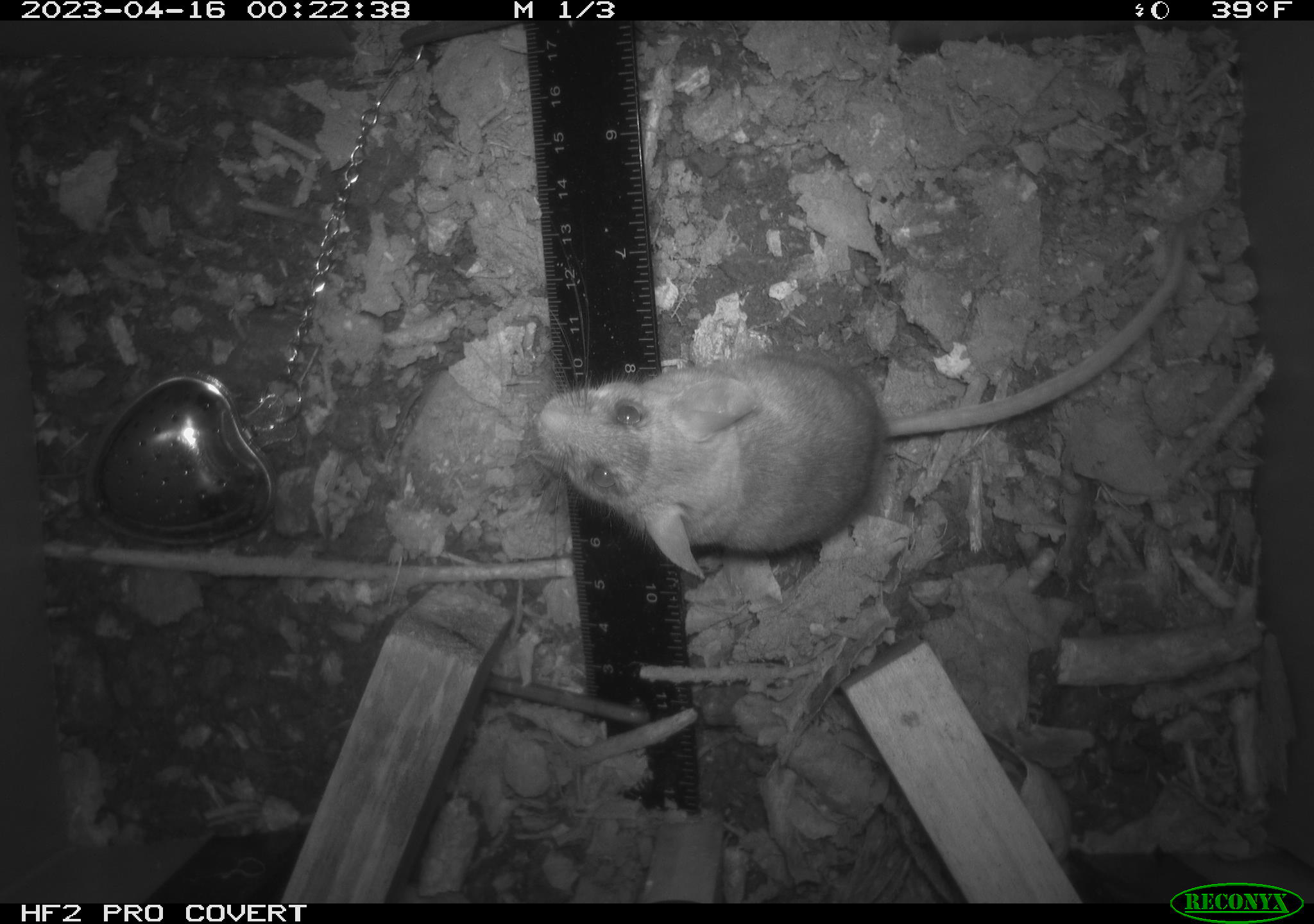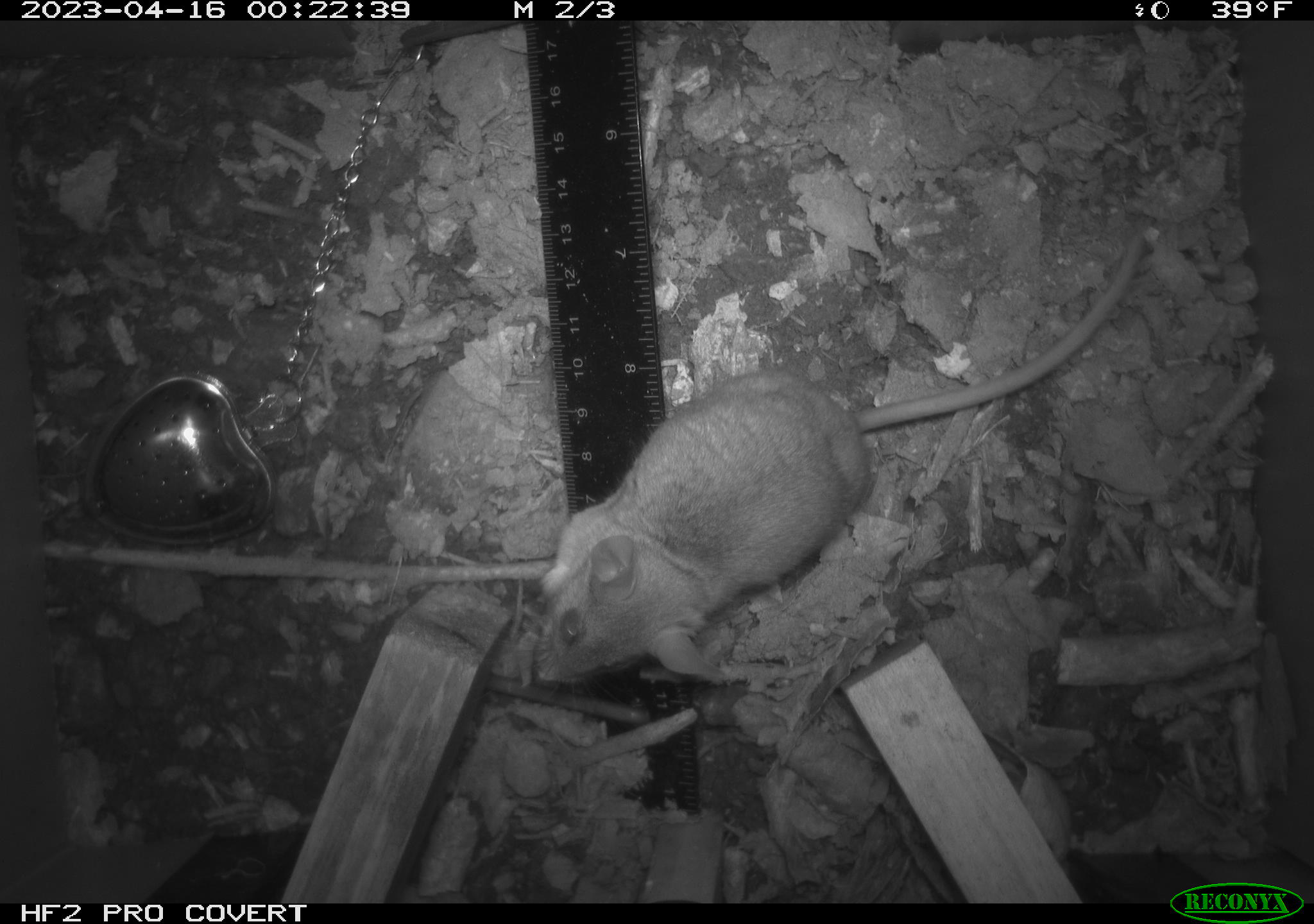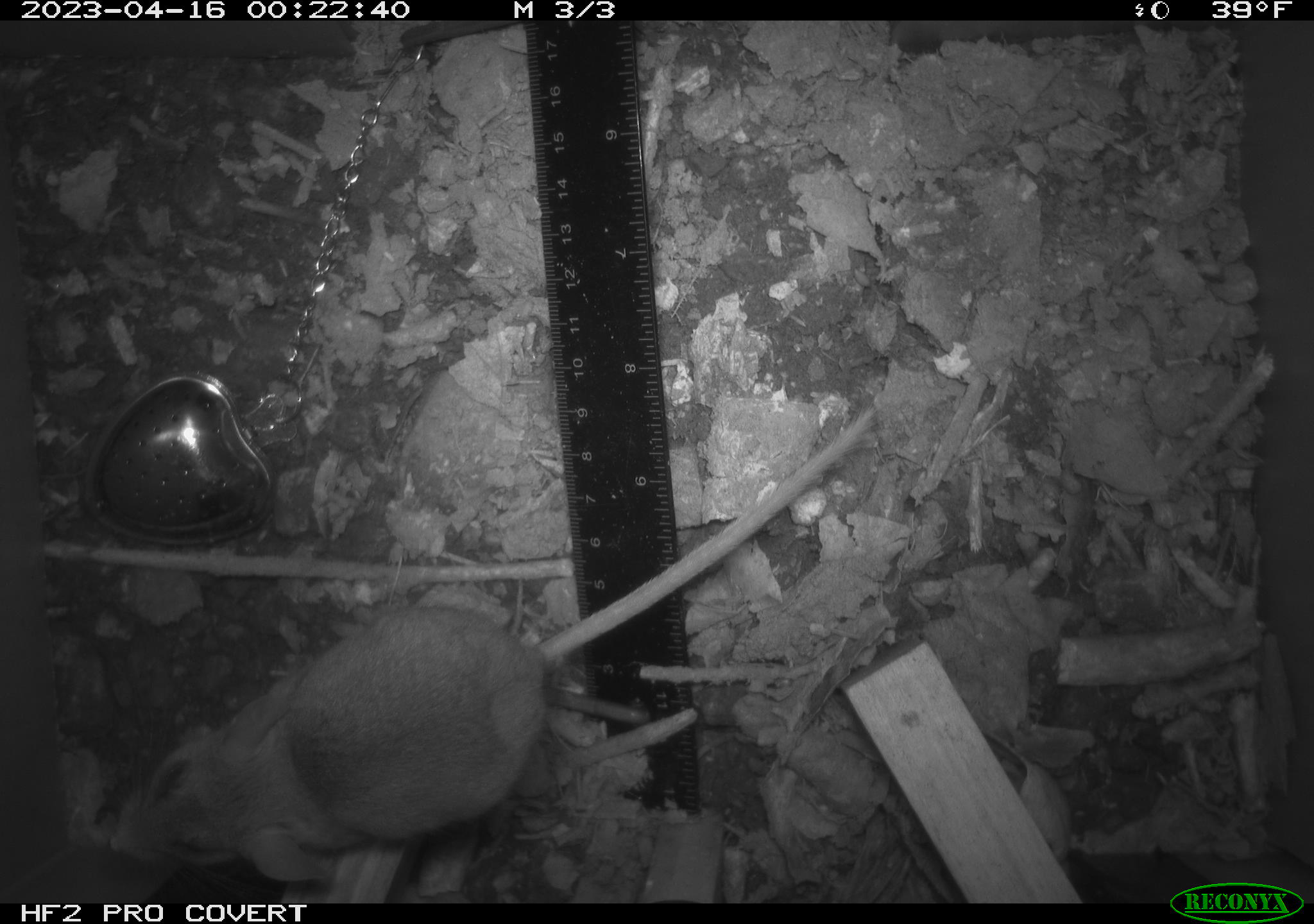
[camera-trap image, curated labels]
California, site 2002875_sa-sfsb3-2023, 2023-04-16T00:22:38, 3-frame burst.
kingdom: Animalia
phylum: Chordata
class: Mammalia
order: Rodentia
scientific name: Rodentia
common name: mouse species